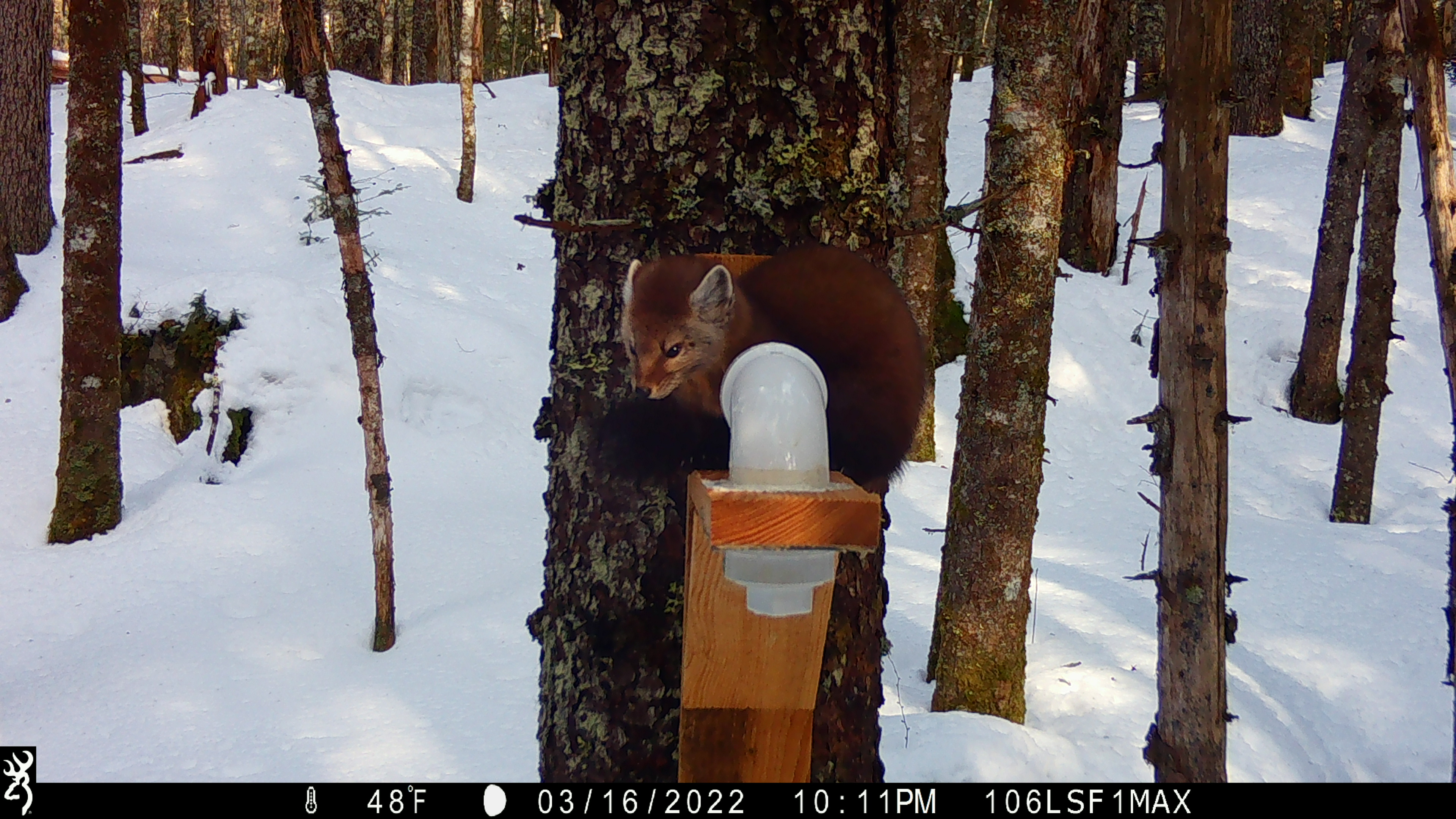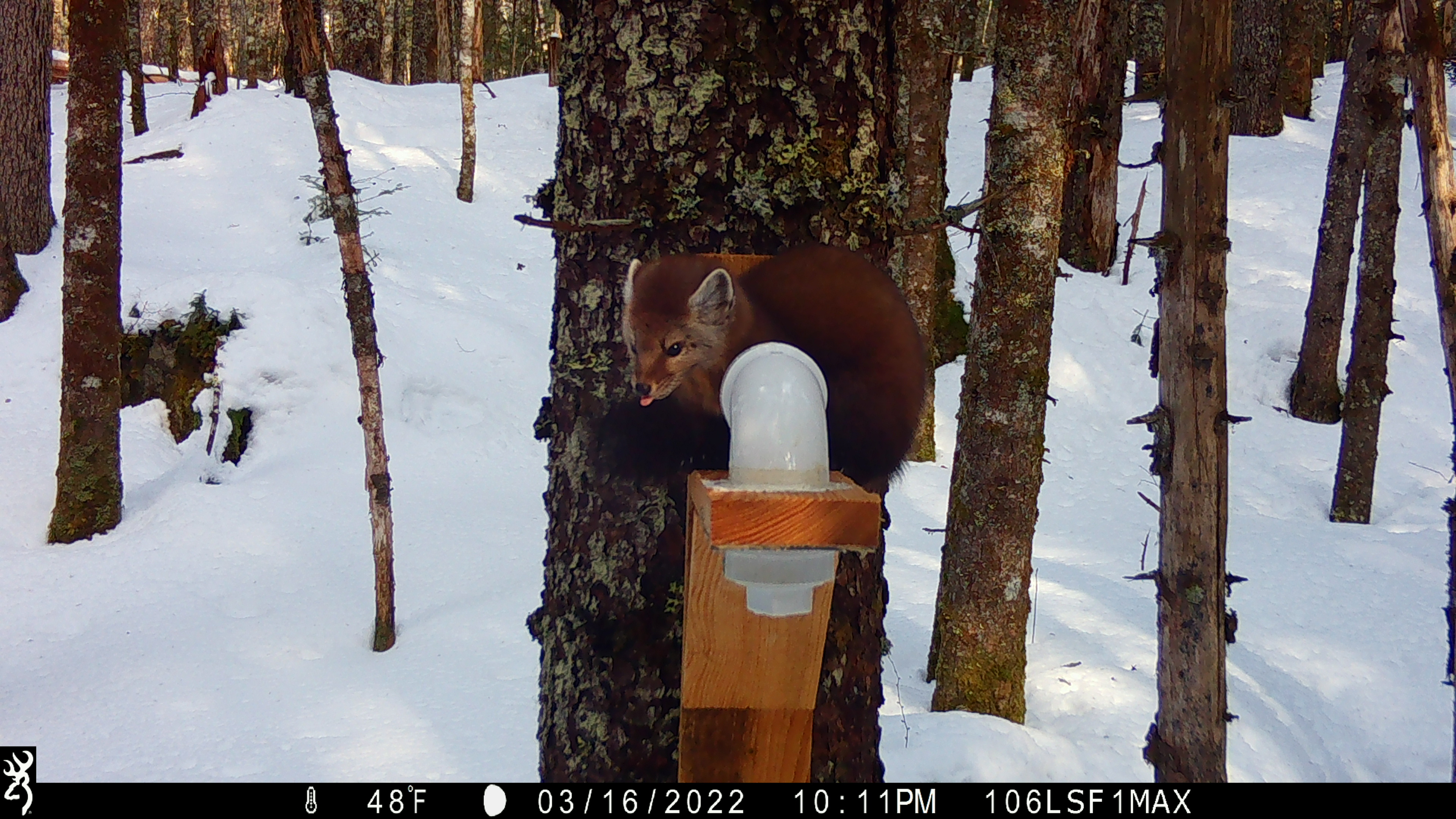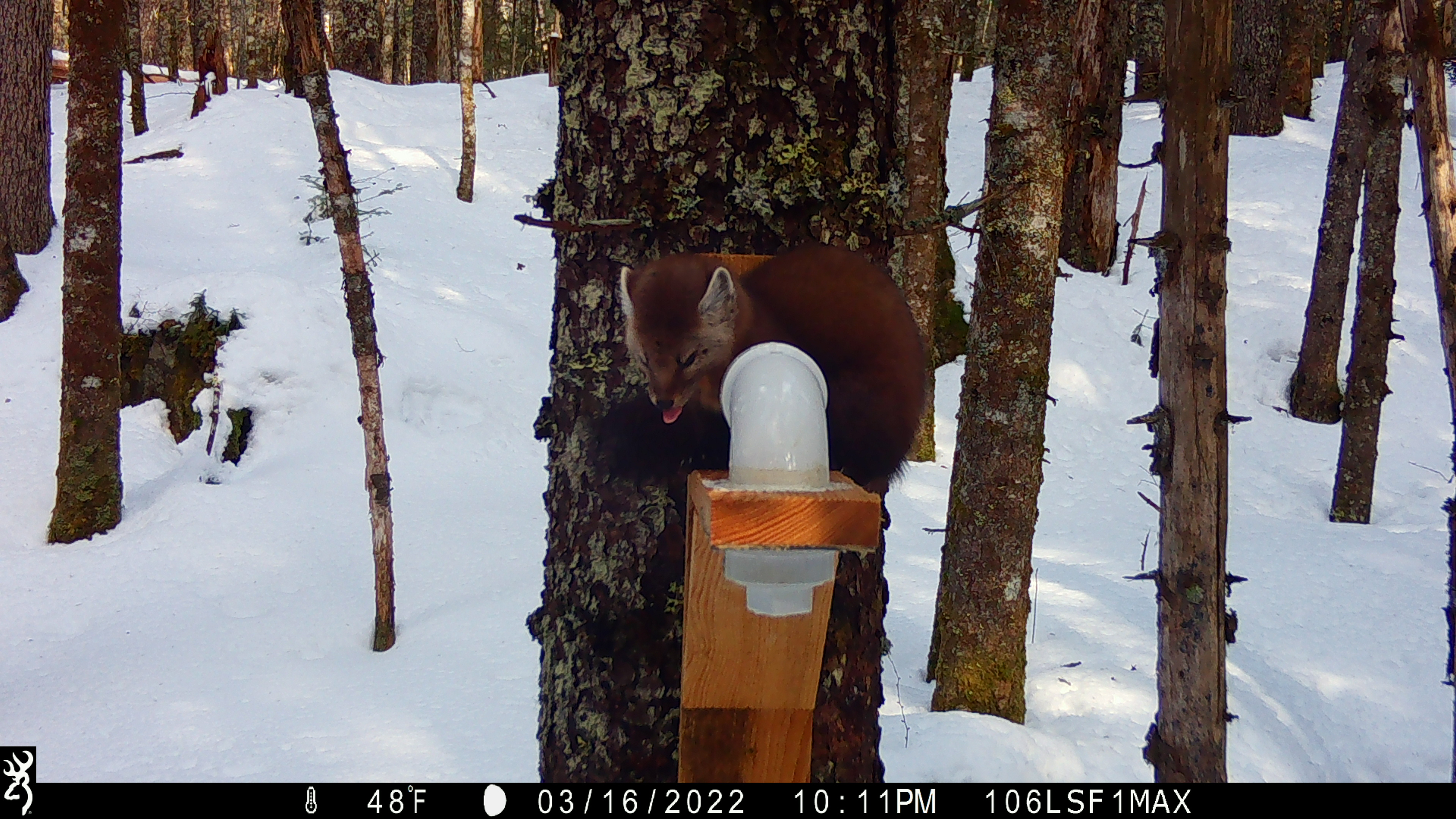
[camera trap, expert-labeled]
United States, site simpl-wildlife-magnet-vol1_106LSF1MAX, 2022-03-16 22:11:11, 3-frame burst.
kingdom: Animalia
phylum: Chordata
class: Mammalia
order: Carnivora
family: Mustelidae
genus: Martes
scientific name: Martes americana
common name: american marten